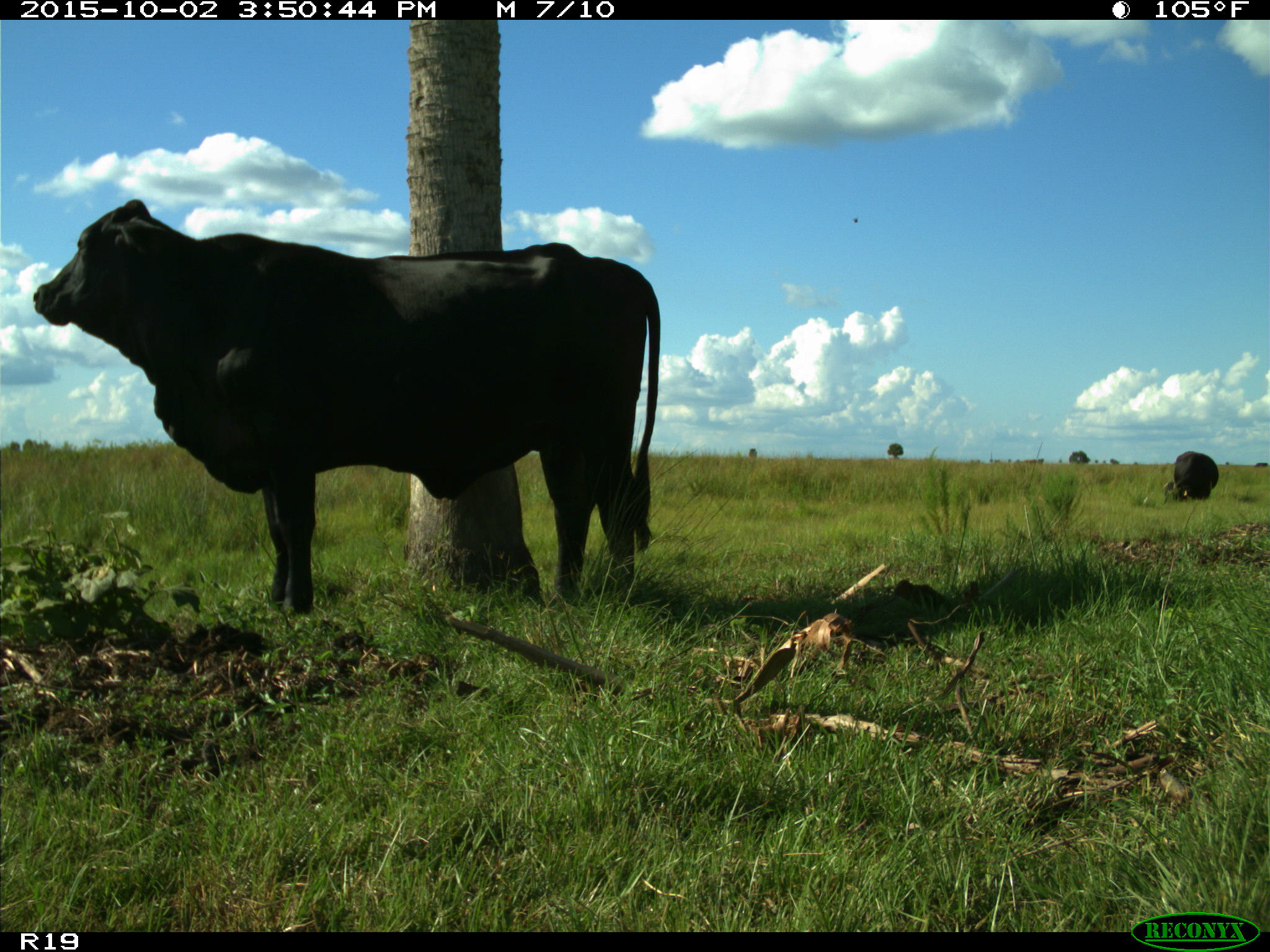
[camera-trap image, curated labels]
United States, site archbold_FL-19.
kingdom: Animalia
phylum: Chordata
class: Mammalia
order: Artiodactyla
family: Bovidae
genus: Bos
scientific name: Bos taurus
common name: domestic cow